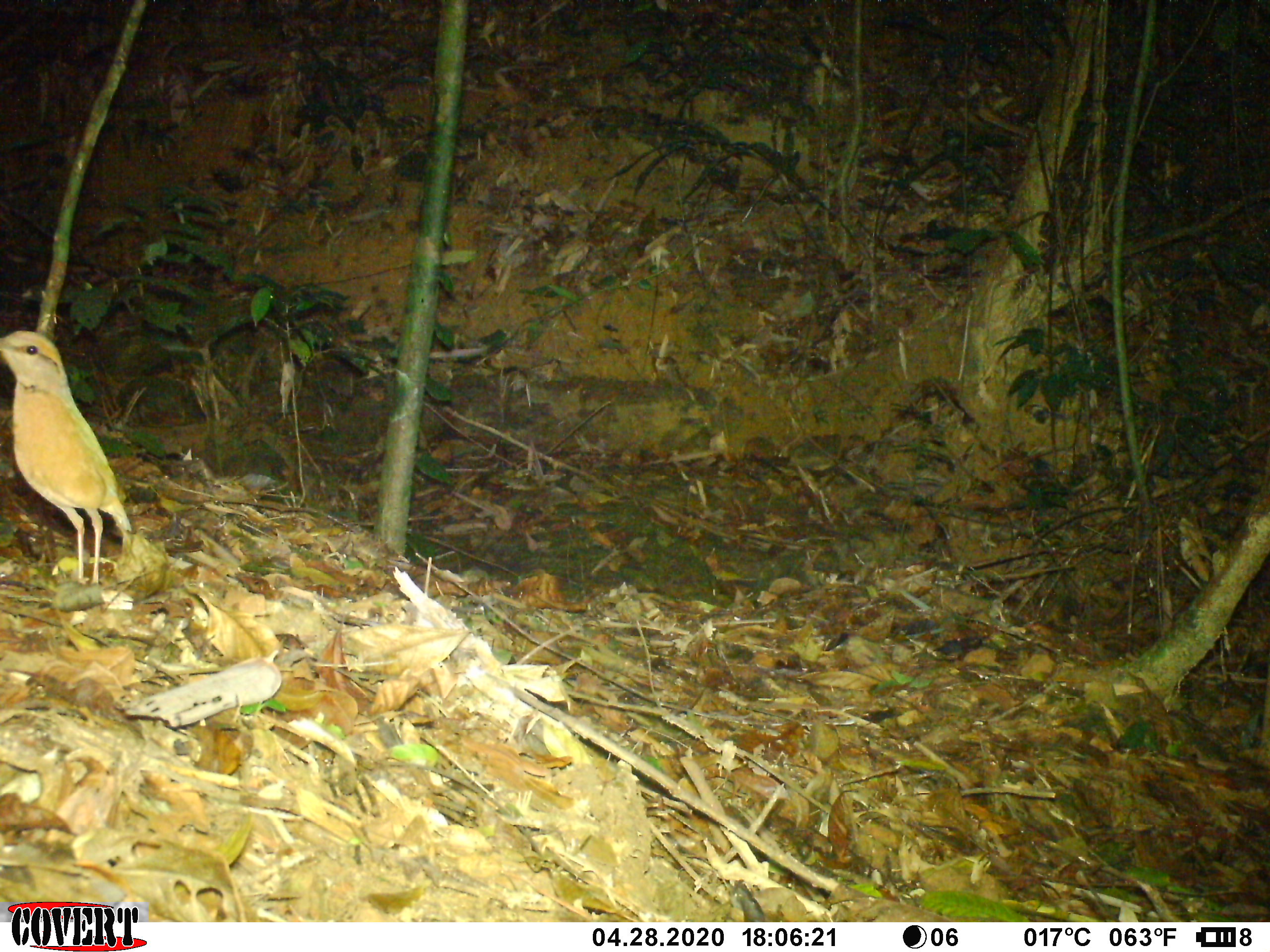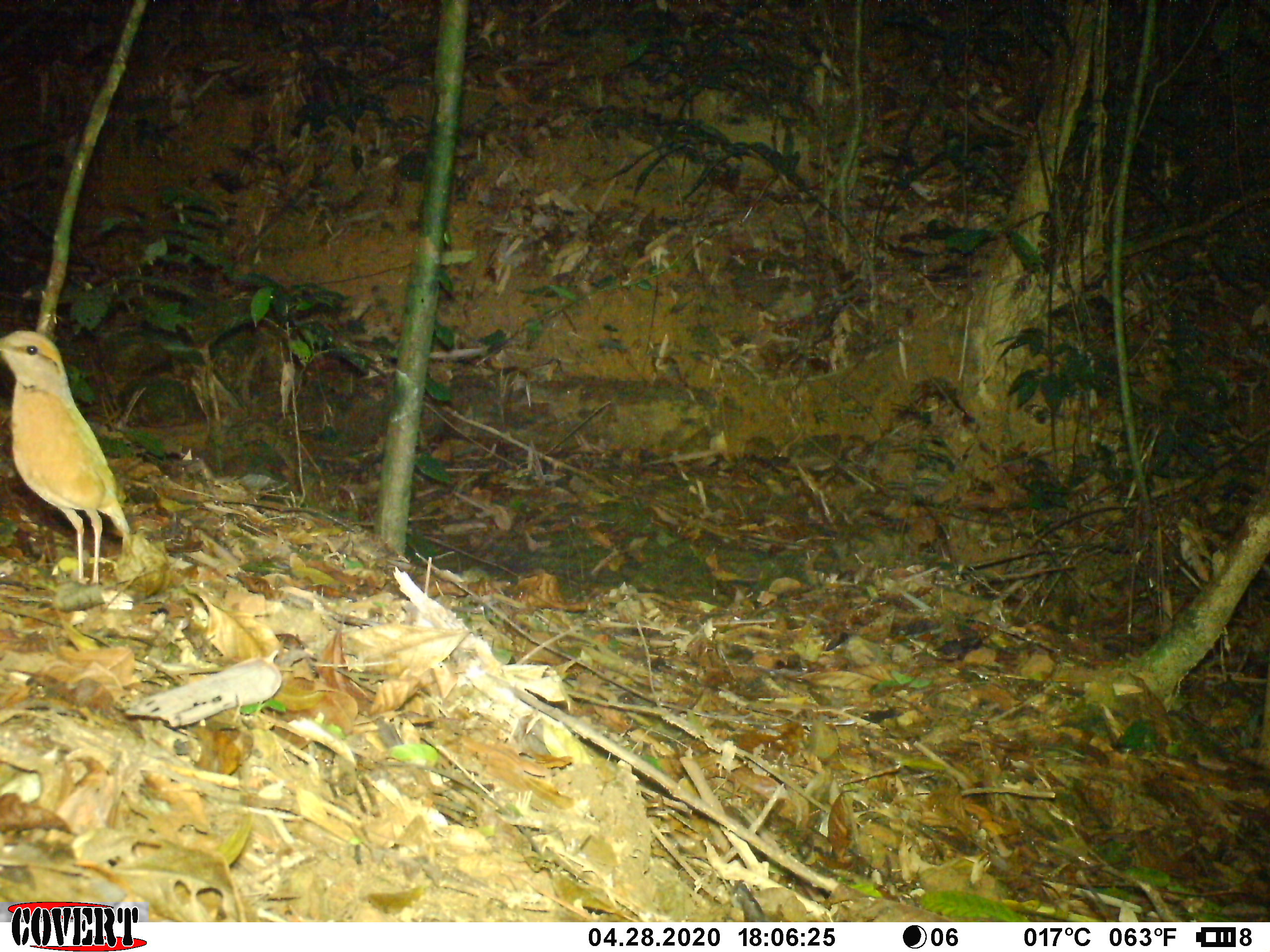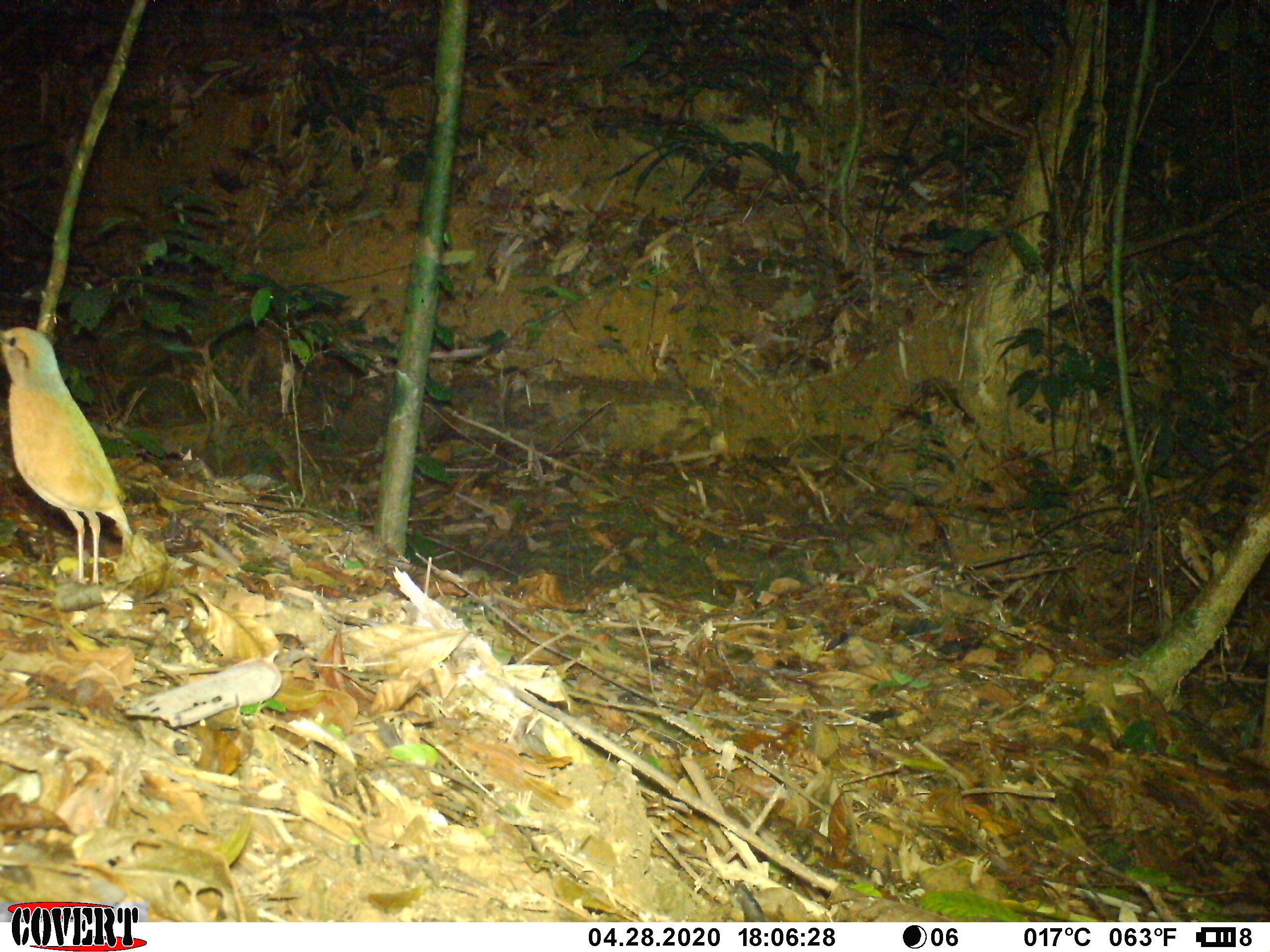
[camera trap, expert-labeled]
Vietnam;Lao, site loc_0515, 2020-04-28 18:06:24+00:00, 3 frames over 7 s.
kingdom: Animalia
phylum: Chordata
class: Aves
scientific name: Aves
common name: bird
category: unidentified bird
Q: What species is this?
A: Unidentified bird (bird) (Aves).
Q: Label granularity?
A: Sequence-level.